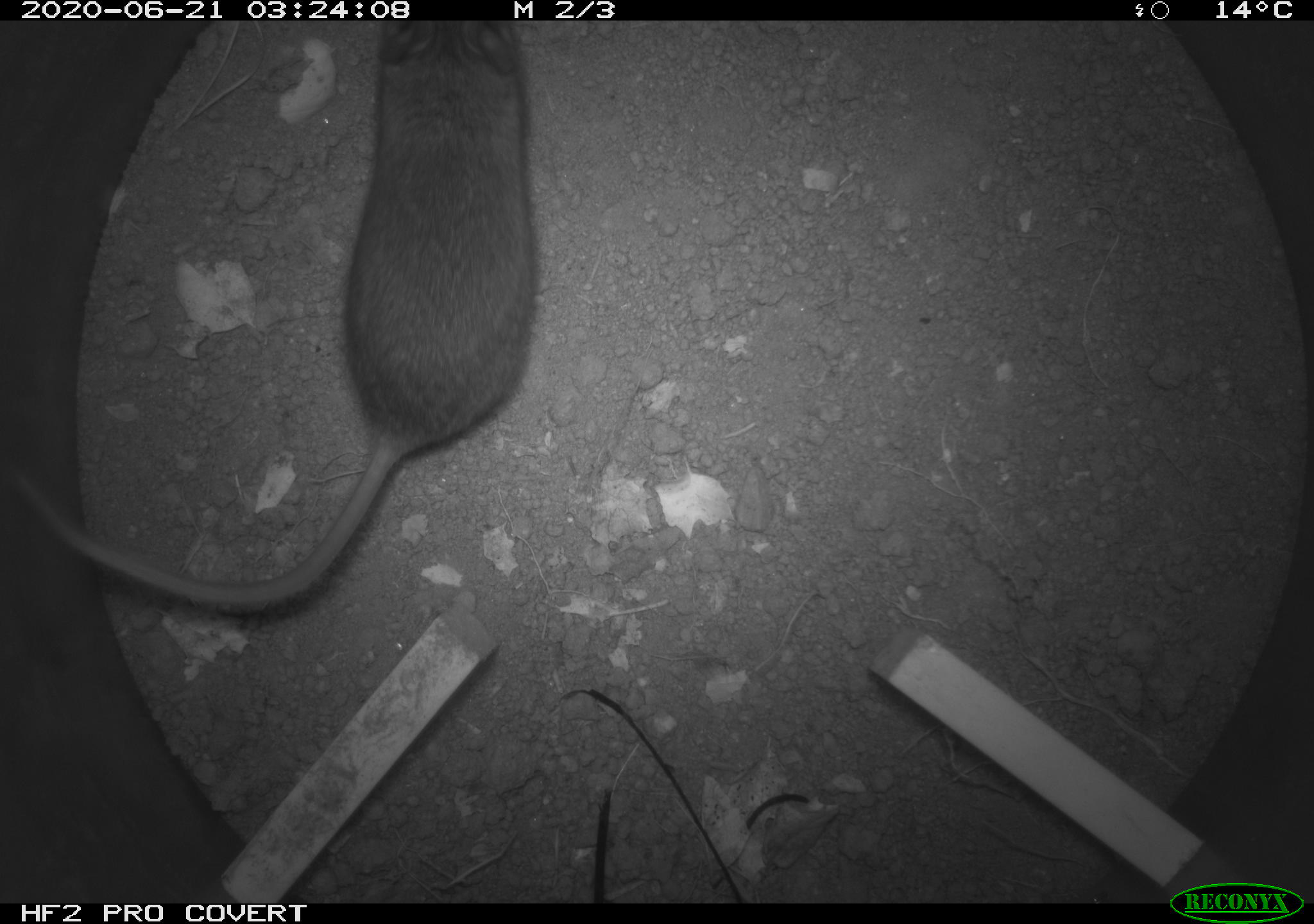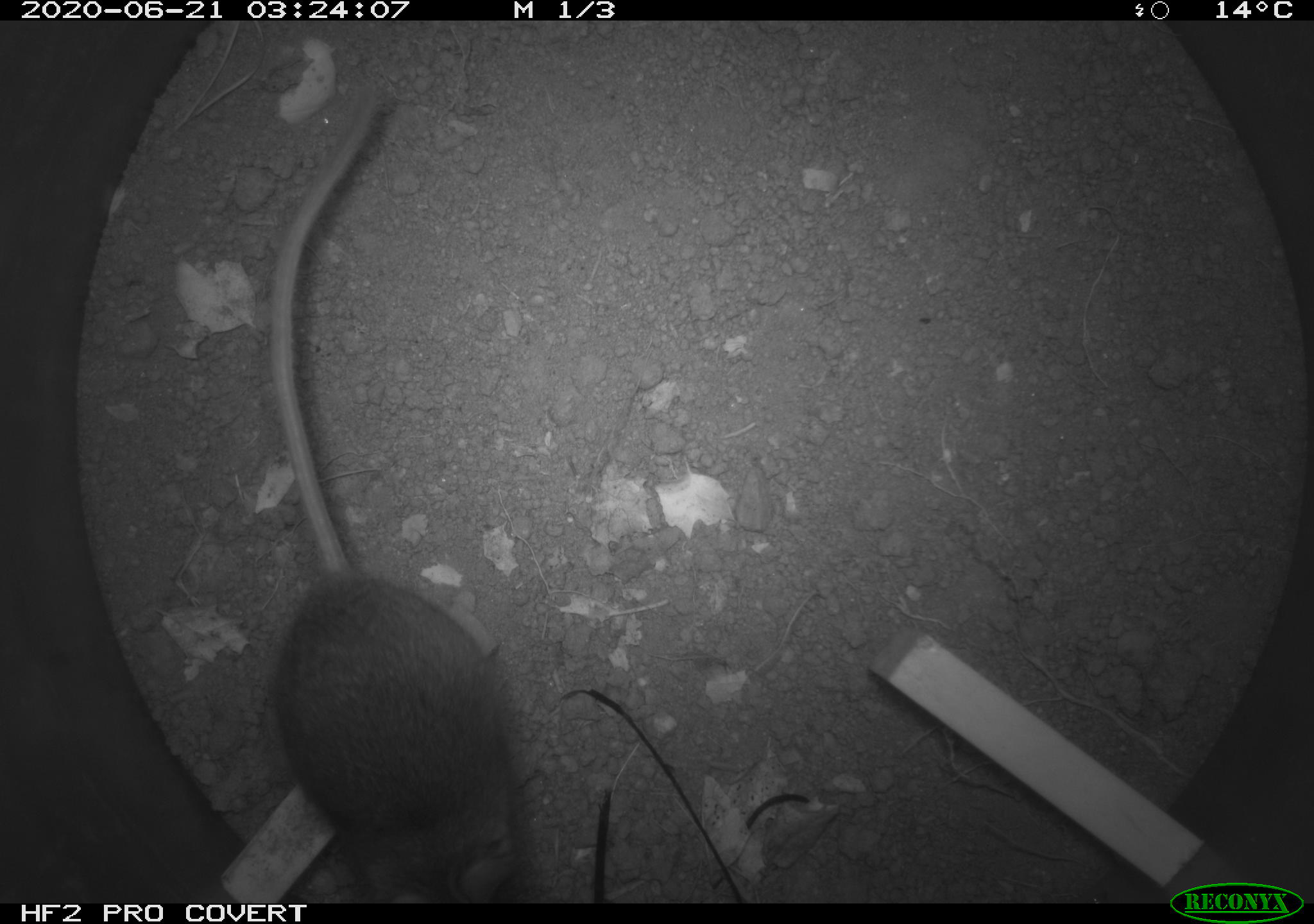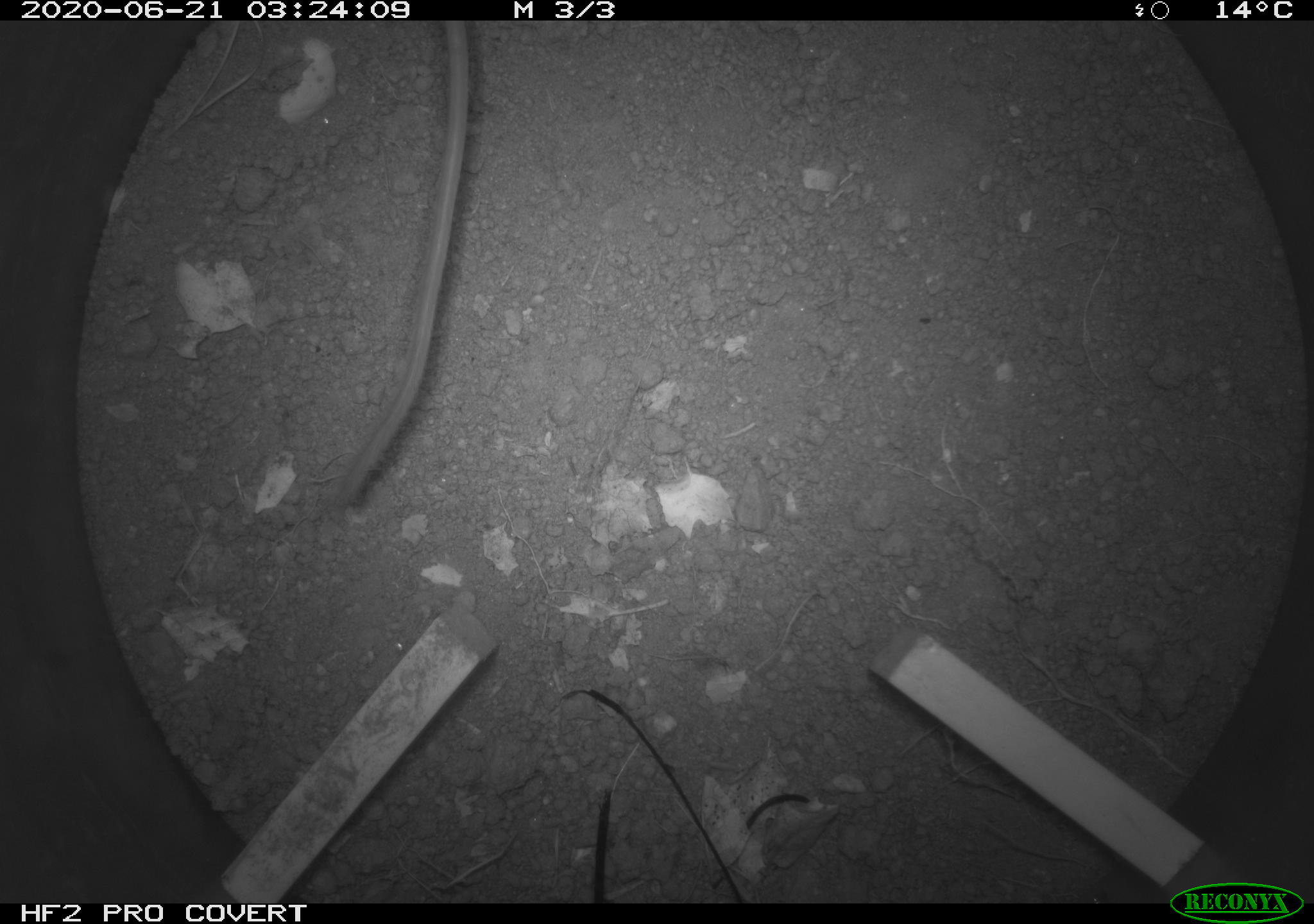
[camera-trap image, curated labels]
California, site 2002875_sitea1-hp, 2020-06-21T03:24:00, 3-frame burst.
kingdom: Animalia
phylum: Chordata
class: Mammalia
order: Rodentia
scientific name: Rodentia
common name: mouse species